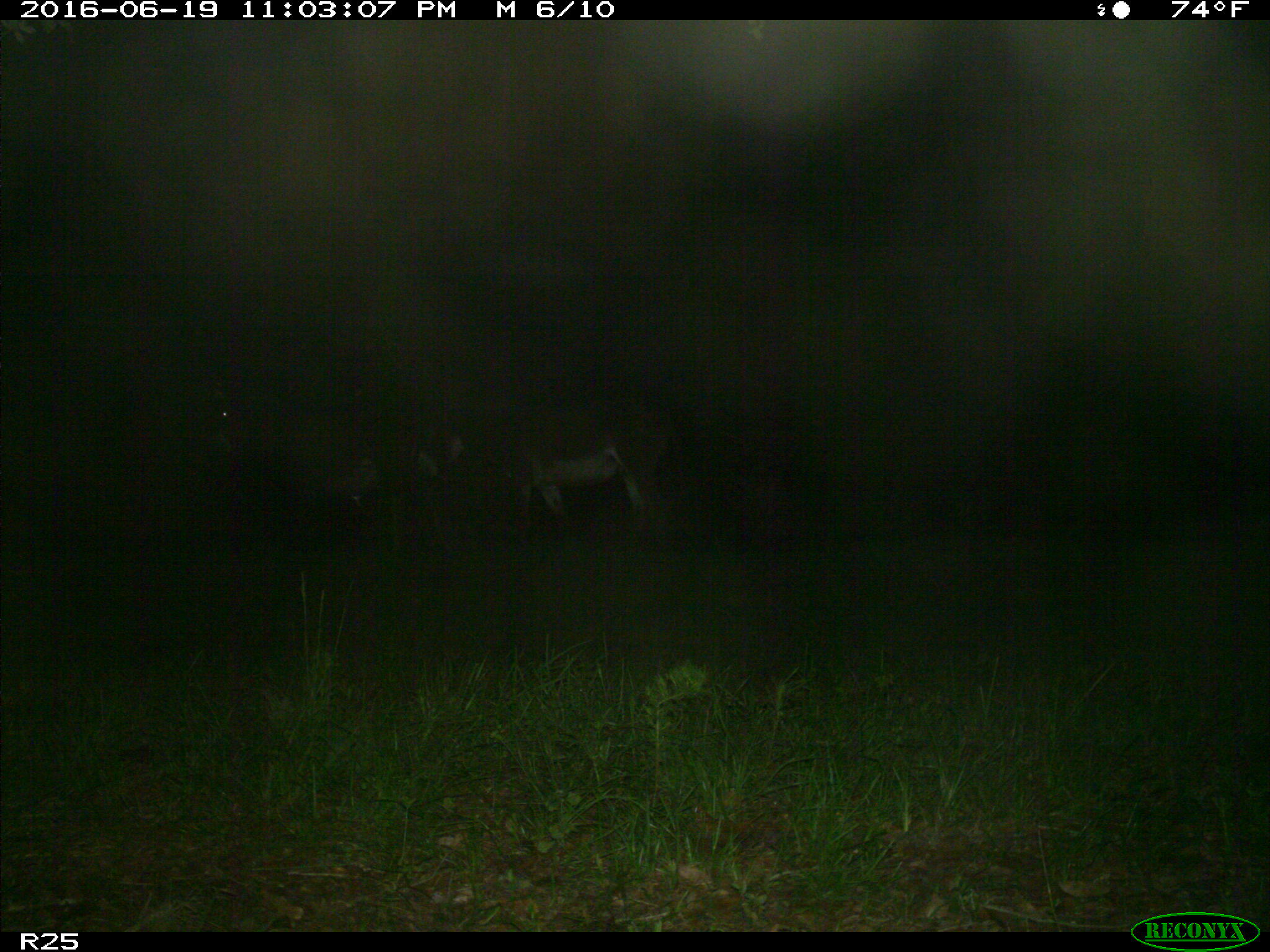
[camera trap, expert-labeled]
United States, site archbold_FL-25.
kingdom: Animalia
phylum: Chordata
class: Mammalia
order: Artiodactyla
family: Bovidae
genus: Bos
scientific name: Bos taurus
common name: domestic cow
Bos taurus (domestic cow).